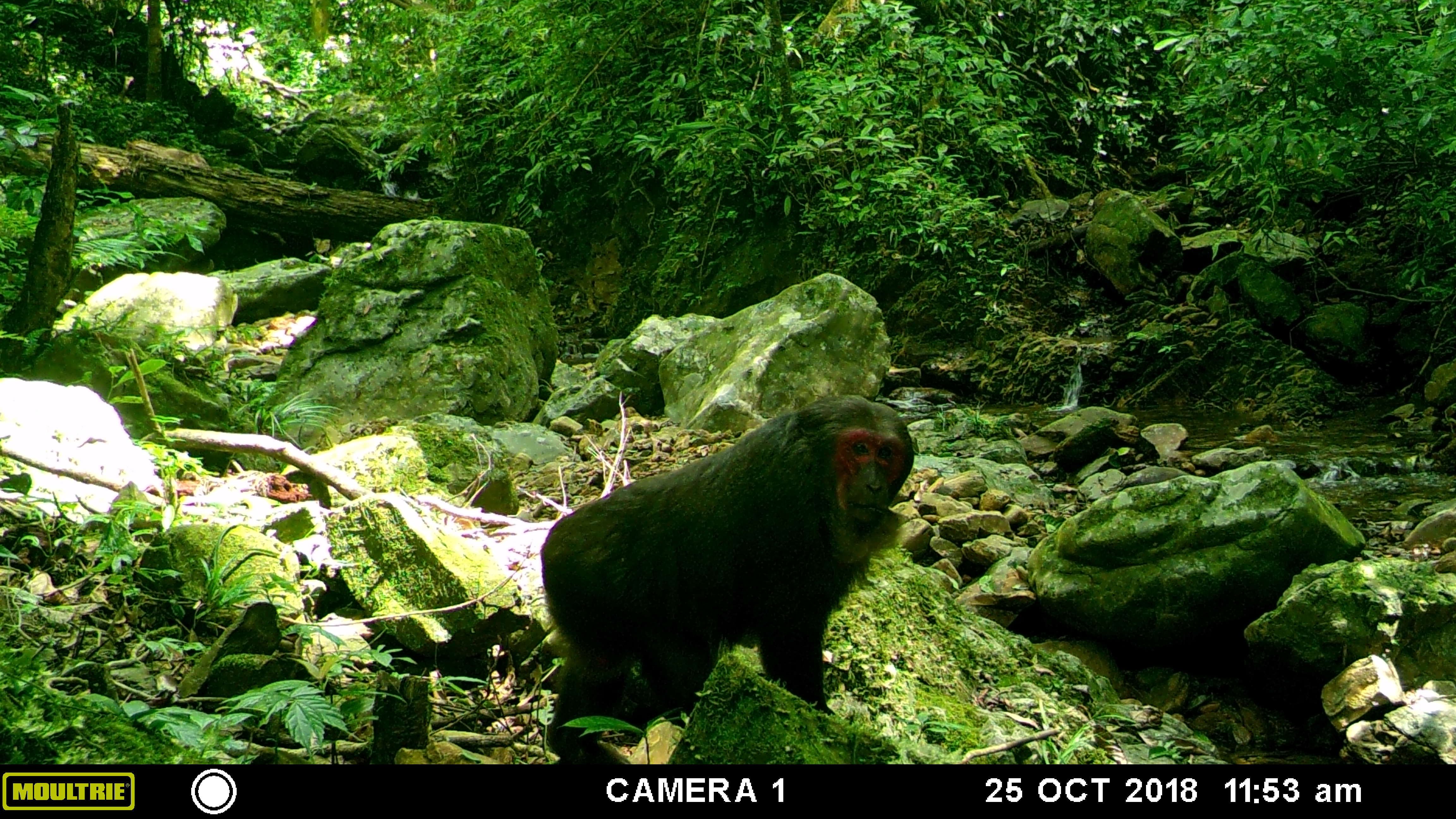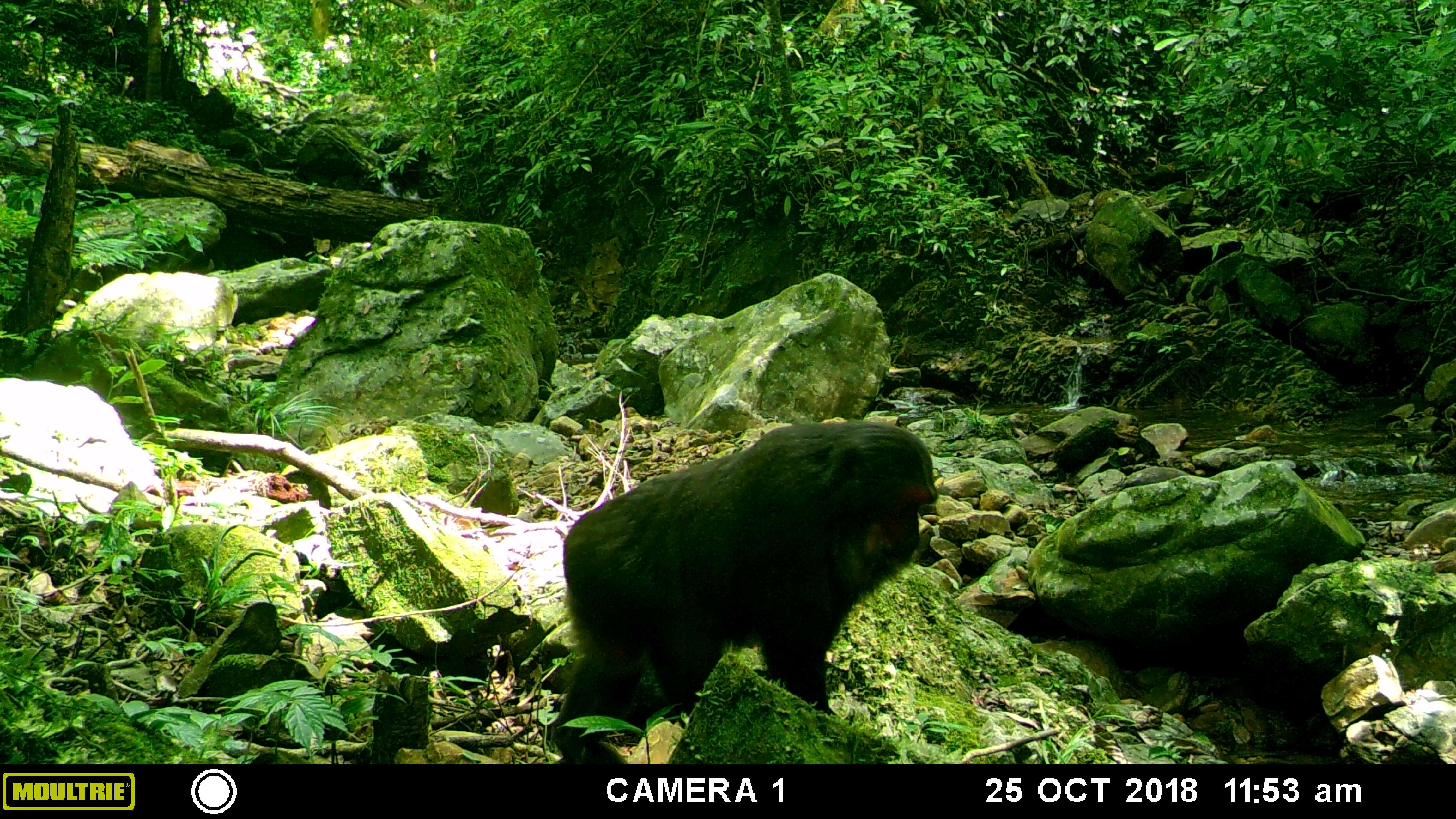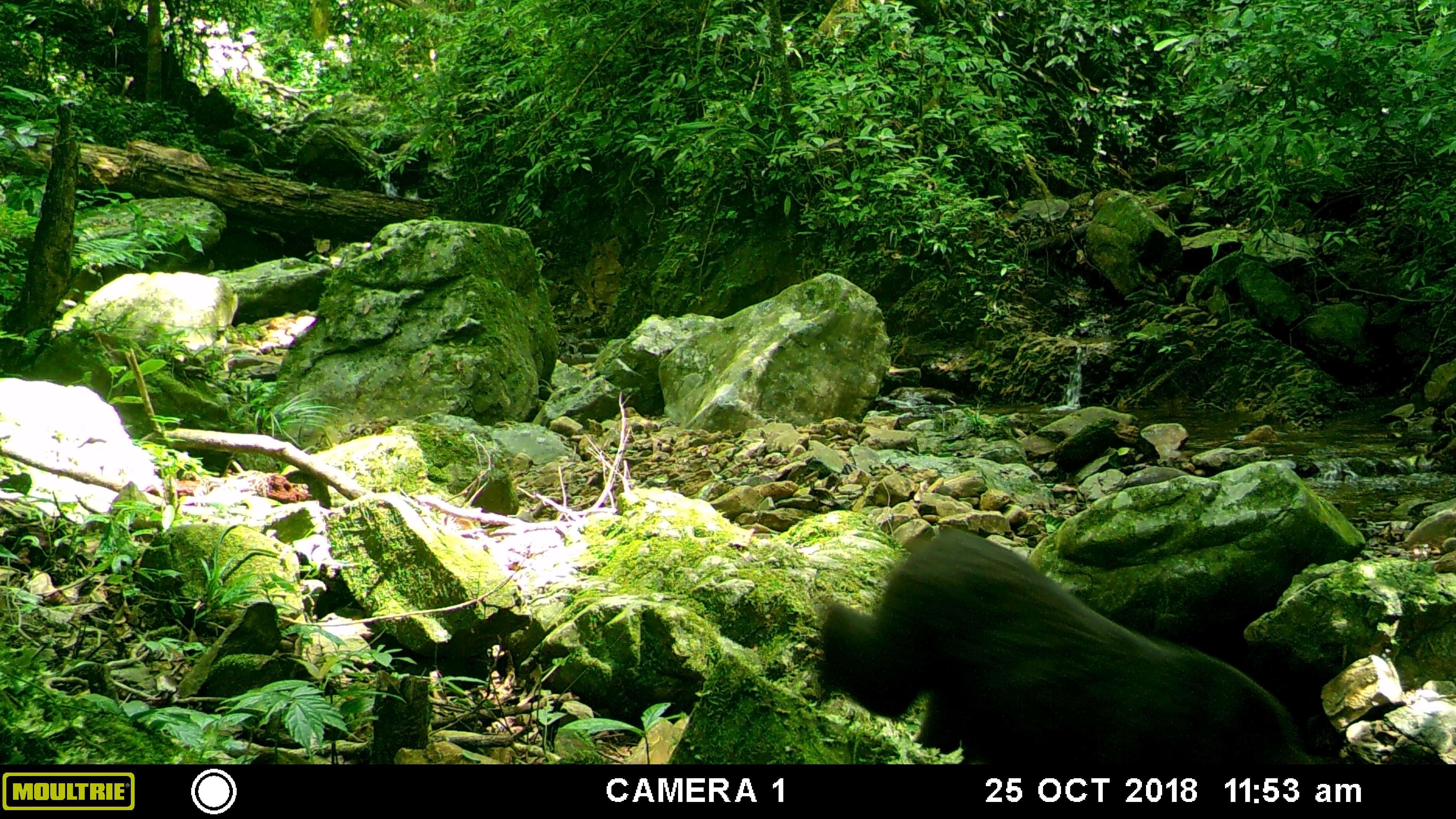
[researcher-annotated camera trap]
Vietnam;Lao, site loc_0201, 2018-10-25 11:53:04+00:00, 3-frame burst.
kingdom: Animalia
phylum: Chordata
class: Mammalia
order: Primates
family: Cercopithecidae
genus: Macaca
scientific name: Macaca arctoides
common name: stump-tailed macaque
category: stump tailed macaque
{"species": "stump tailed macaque (stump-tailed macaque) (Macaca arctoides)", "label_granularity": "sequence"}